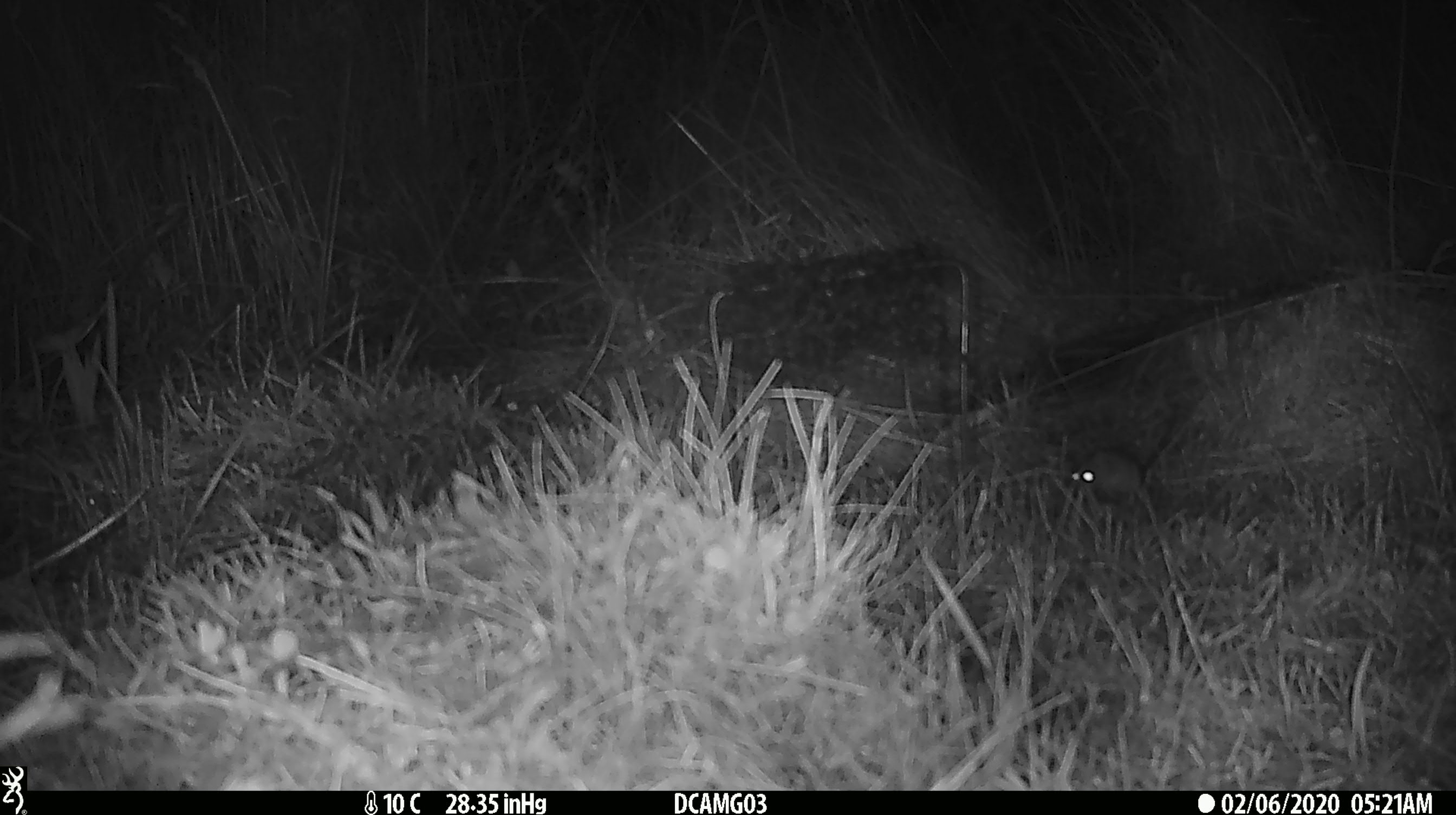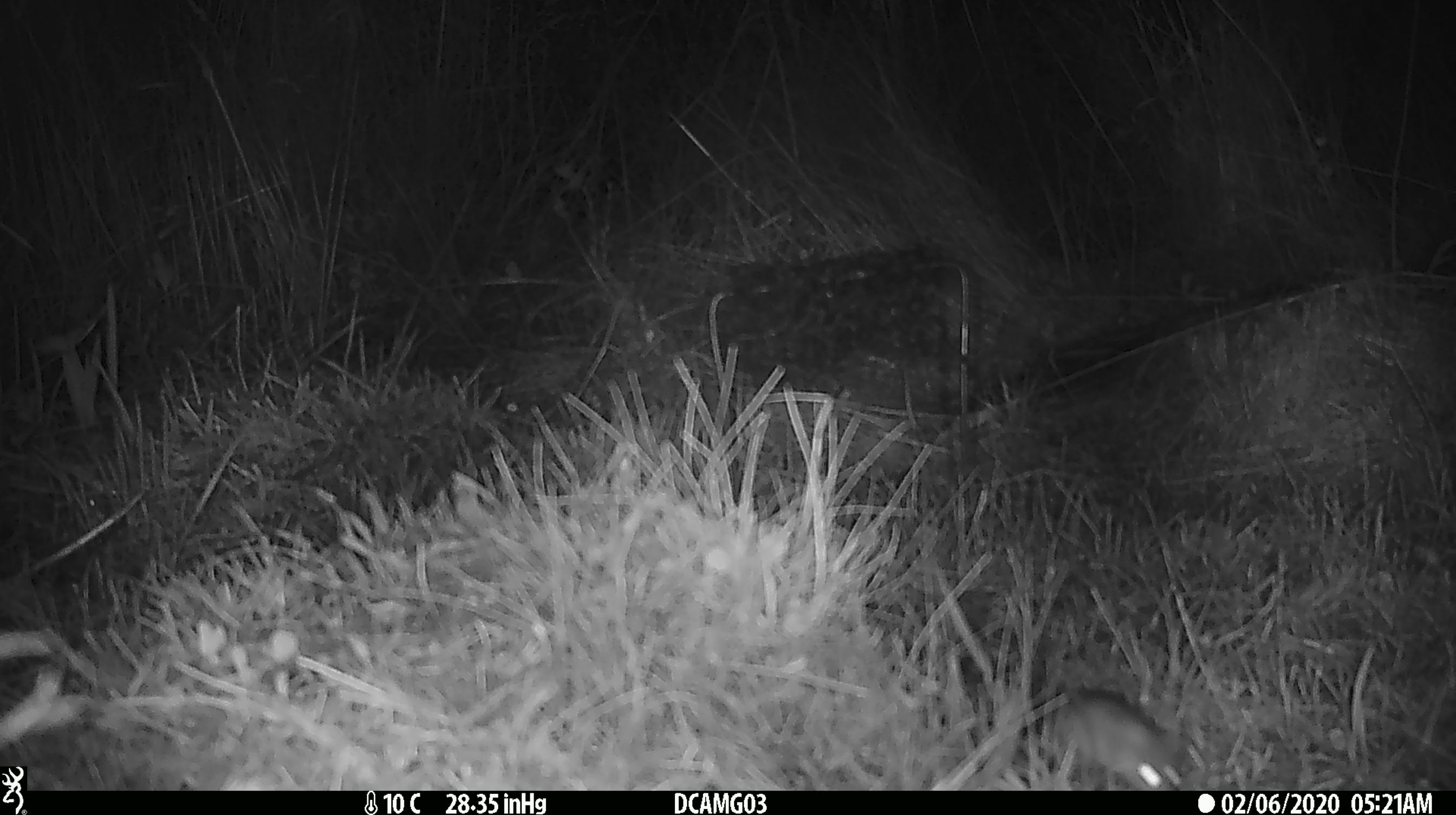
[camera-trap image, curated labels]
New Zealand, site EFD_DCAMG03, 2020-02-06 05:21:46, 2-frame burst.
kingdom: Animalia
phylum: Chordata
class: Mammalia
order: Rodentia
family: Muridae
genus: Mus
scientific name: Mus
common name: mouse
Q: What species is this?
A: Mouse (Mus).